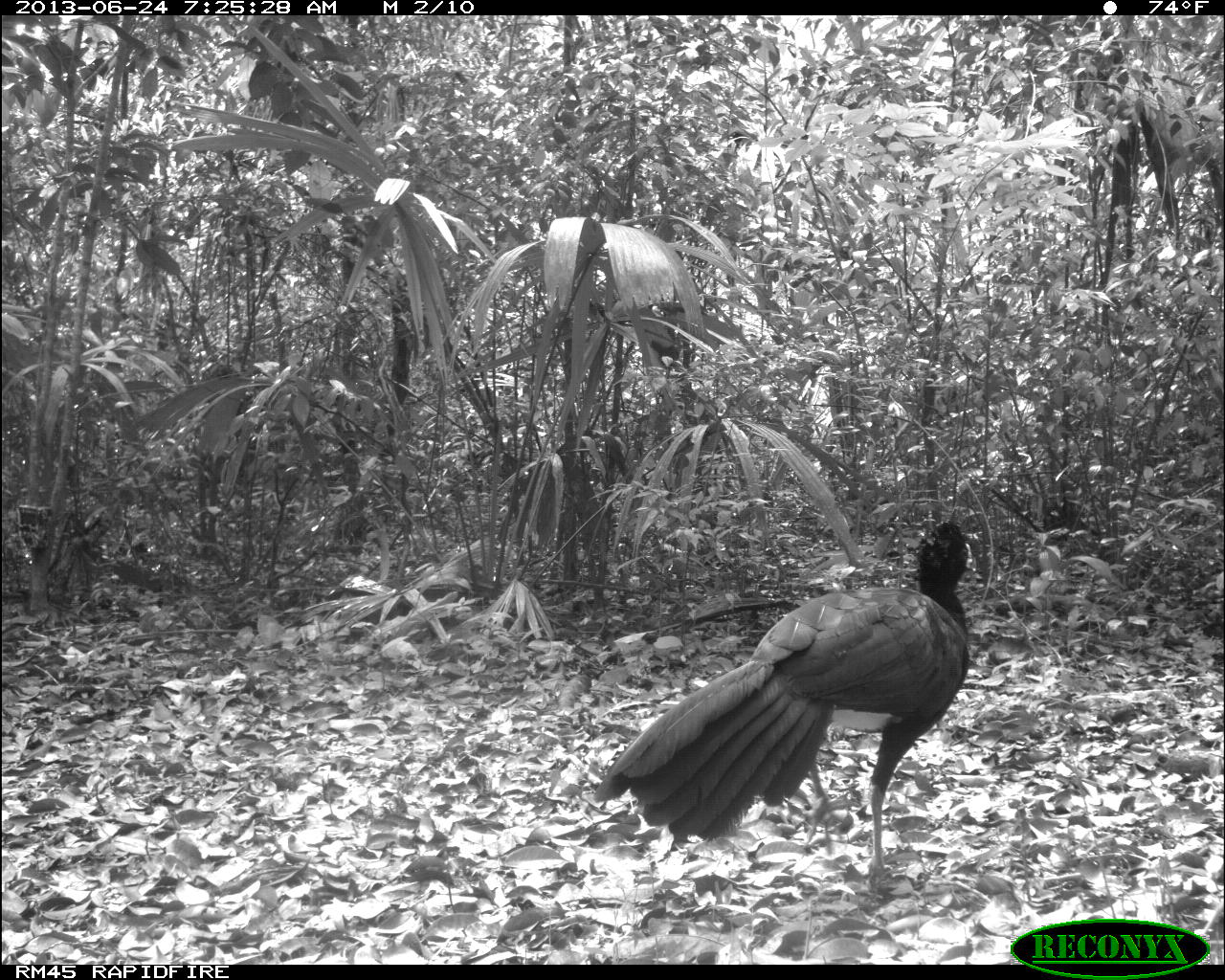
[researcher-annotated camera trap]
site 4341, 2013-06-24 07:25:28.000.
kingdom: Animalia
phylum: Chordata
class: Aves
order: Galliformes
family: Cracidae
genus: Crax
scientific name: Crax rubra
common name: great curassow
Crax rubra (great curassow), count 1, sex male.